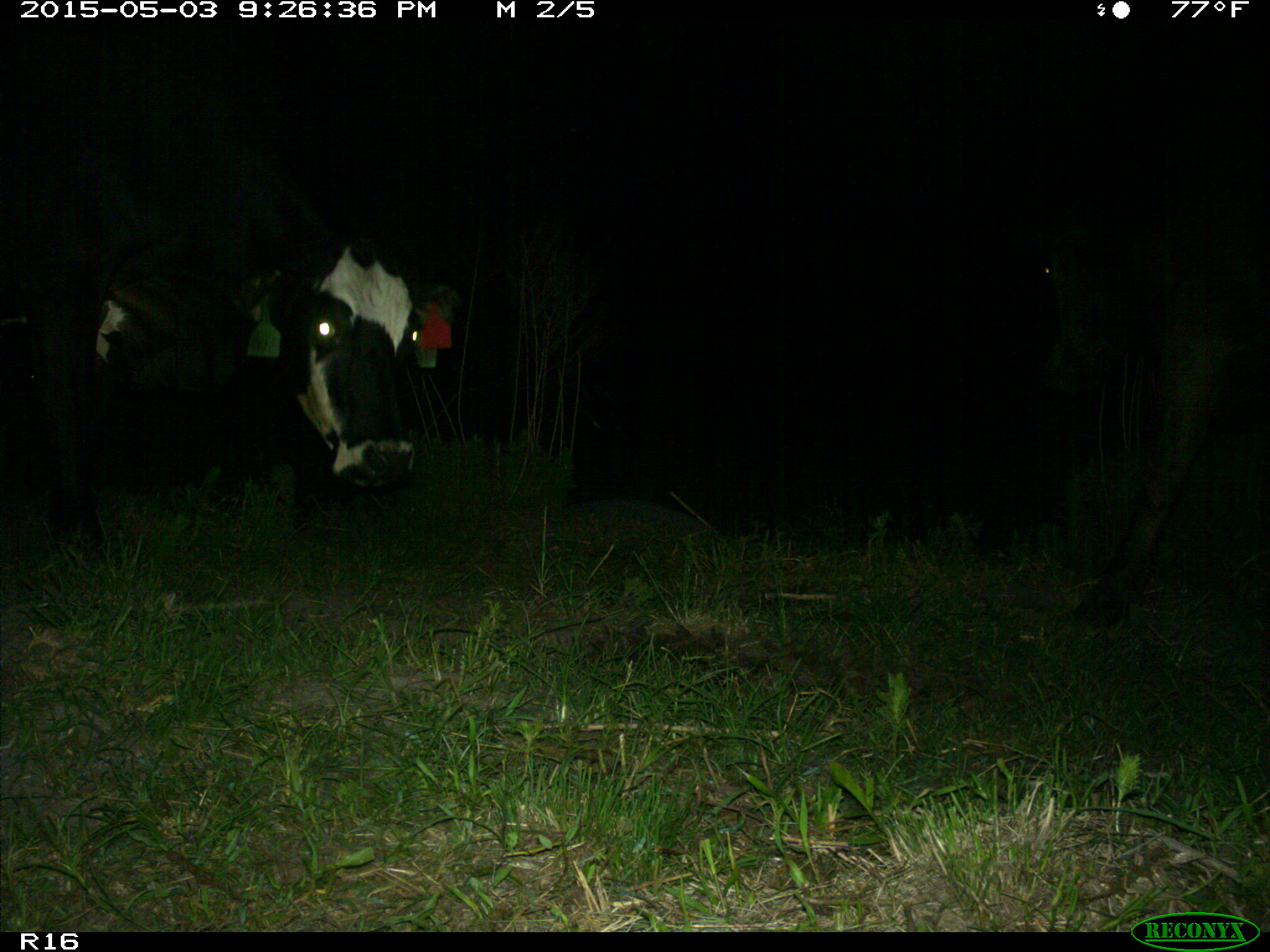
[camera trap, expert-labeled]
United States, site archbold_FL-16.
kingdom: Animalia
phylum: Chordata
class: Mammalia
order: Artiodactyla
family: Bovidae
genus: Bos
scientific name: Bos taurus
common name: domestic cow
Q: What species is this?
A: Bos taurus (domestic cow).